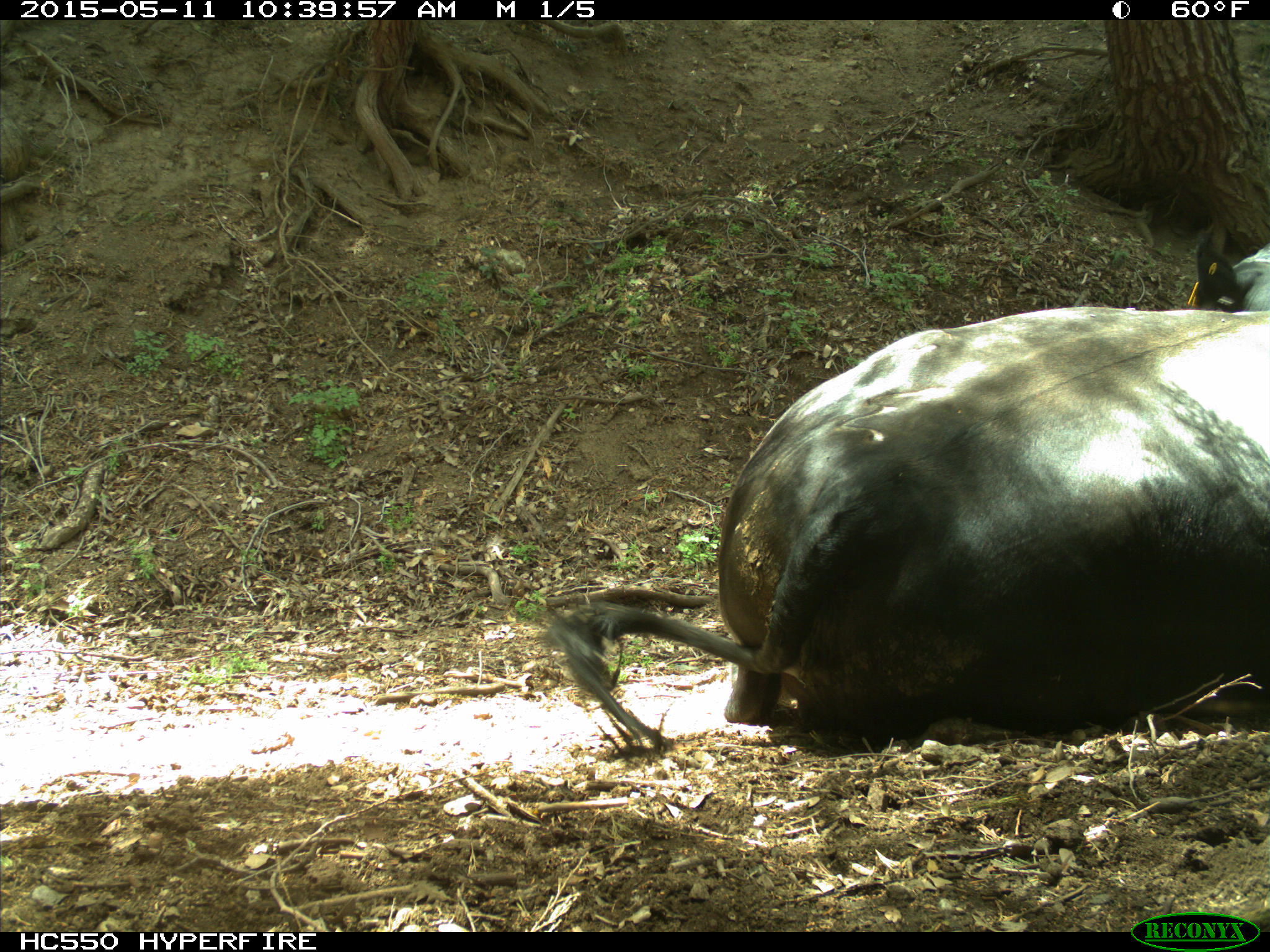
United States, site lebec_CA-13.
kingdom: Animalia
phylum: Chordata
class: Mammalia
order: Artiodactyla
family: Bovidae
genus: Bos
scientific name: Bos taurus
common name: domestic cow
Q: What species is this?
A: Bos taurus (domestic cow).